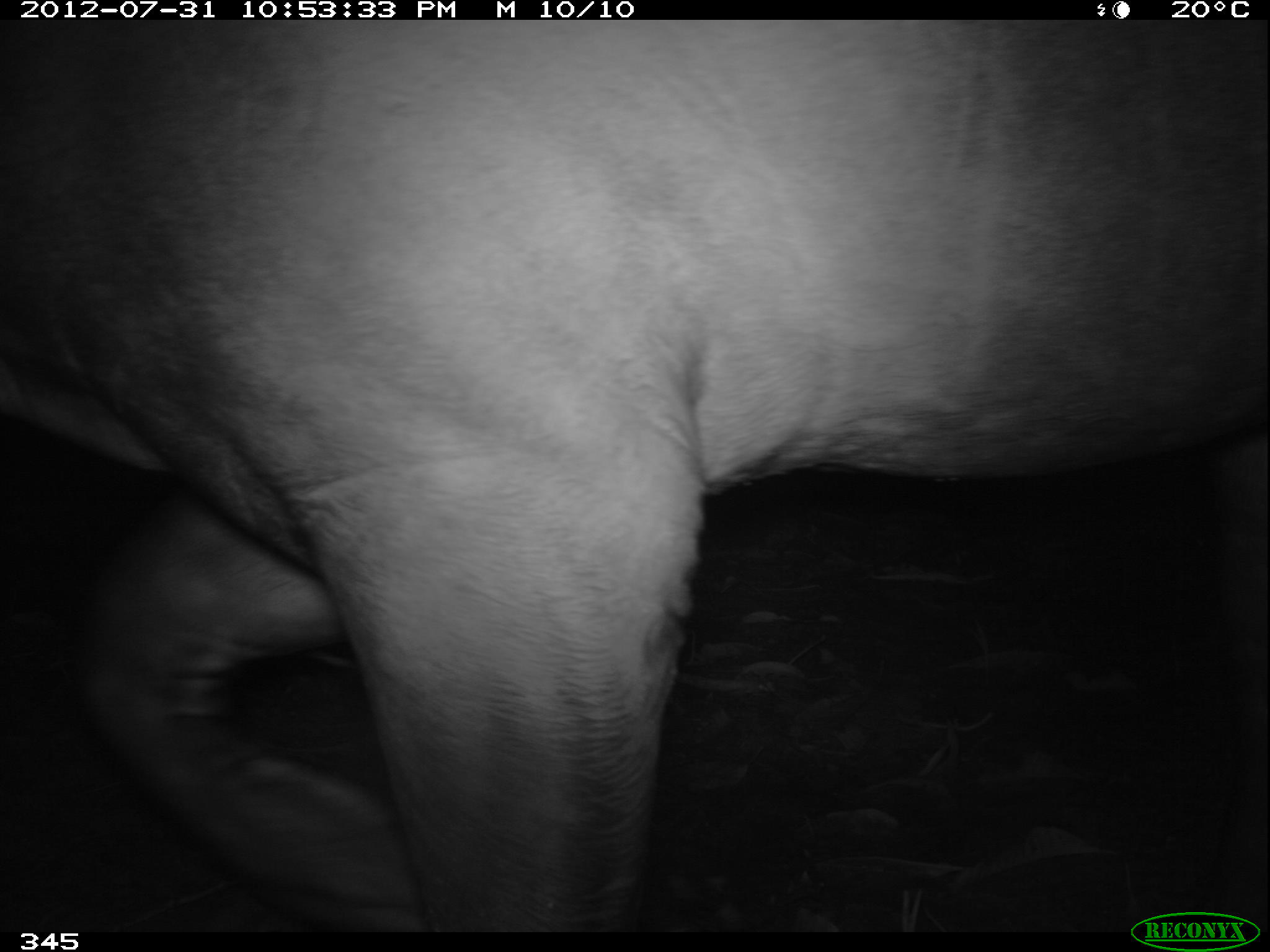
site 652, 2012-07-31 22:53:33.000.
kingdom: Animalia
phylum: Chordata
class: Mammalia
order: Perissodactyla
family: Tapiridae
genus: Tapirus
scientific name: Tapirus terrestris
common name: south american tapir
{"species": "Tapirus terrestris (south american tapir)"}